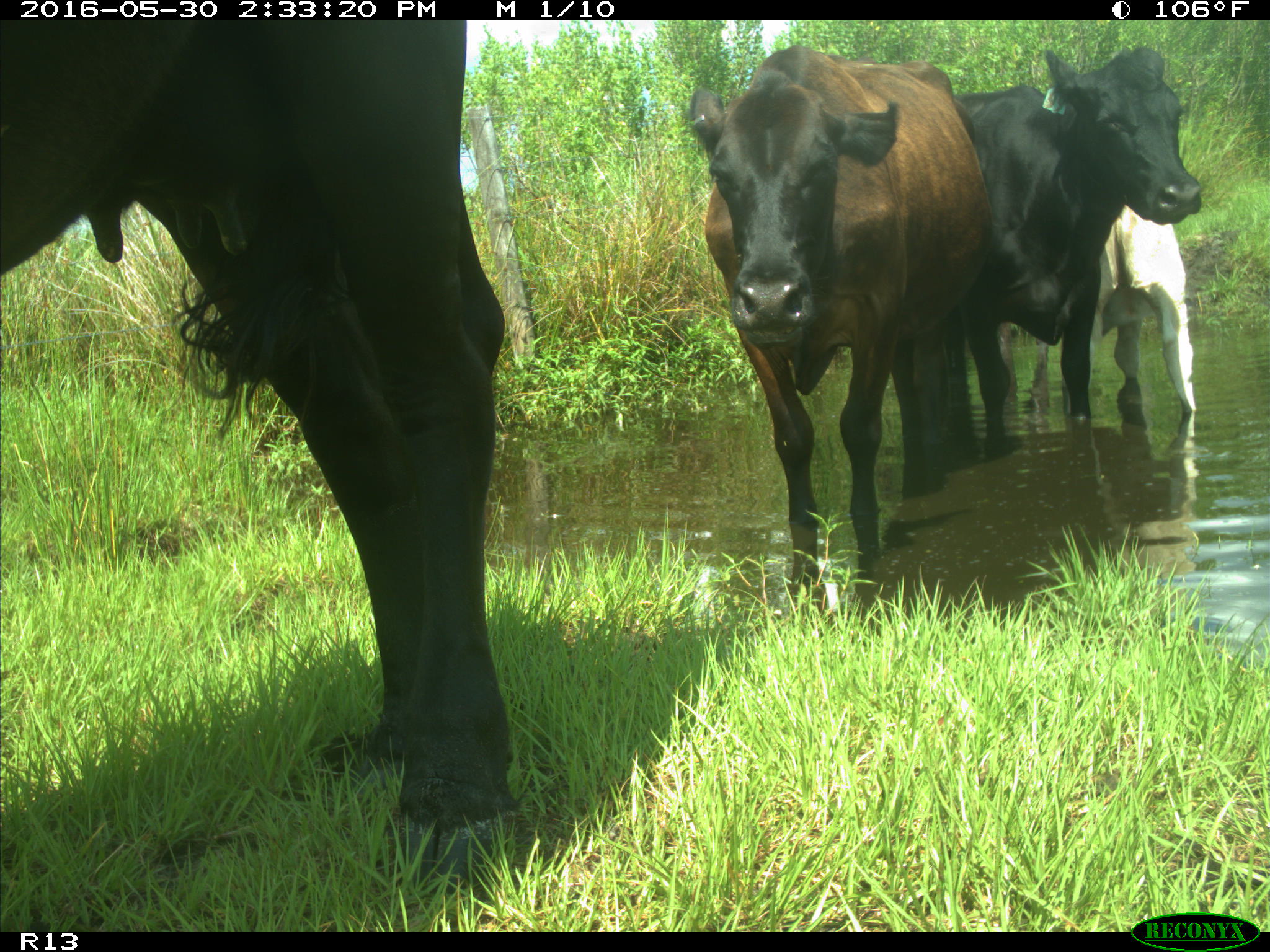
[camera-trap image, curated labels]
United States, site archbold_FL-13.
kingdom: Animalia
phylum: Chordata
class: Mammalia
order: Artiodactyla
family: Bovidae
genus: Bos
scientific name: Bos taurus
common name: domestic cow